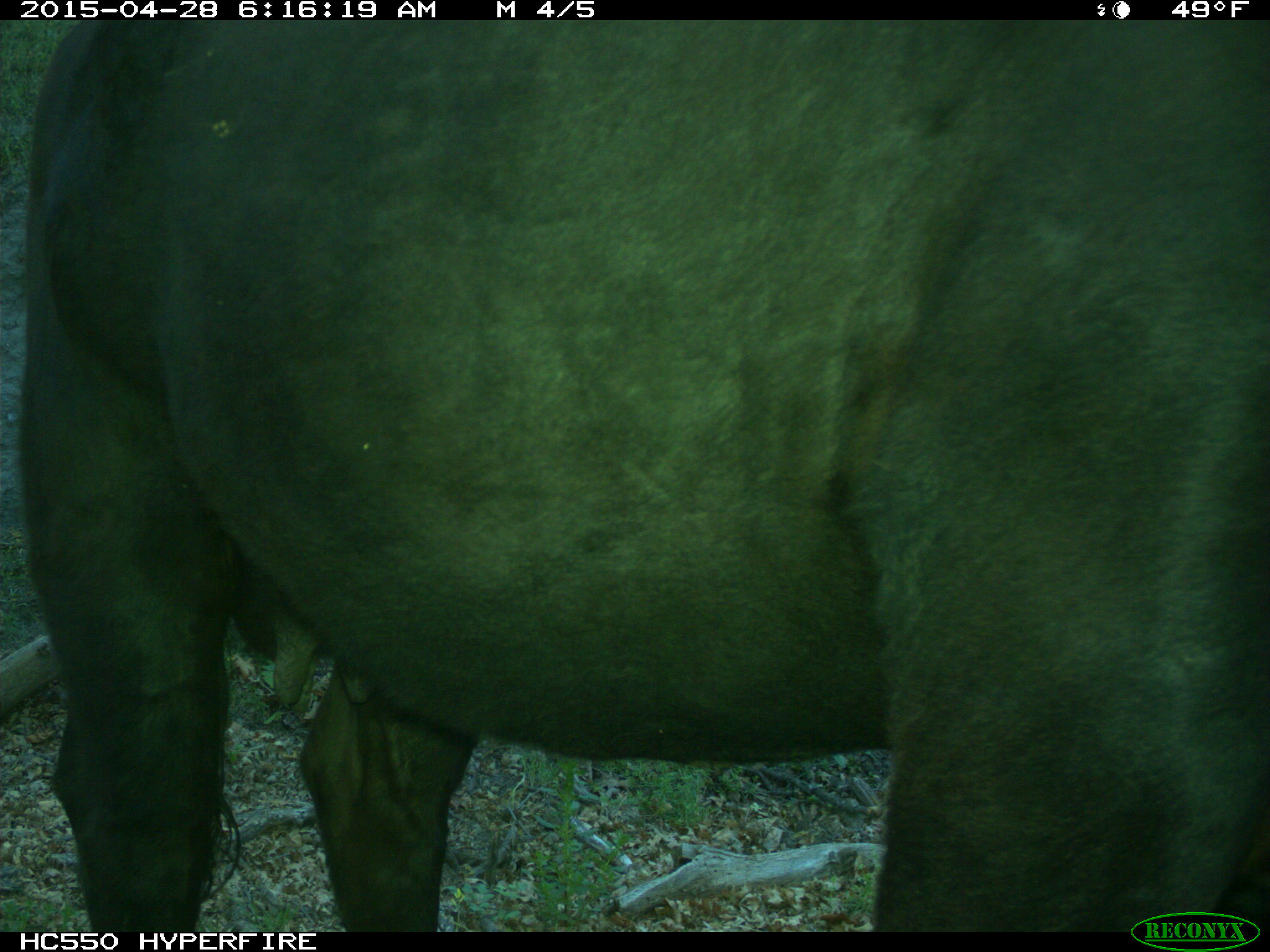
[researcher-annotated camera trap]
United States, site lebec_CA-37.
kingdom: Animalia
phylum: Chordata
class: Mammalia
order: Artiodactyla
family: Bovidae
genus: Bos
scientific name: Bos taurus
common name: domestic cow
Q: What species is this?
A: Bos taurus (domestic cow).